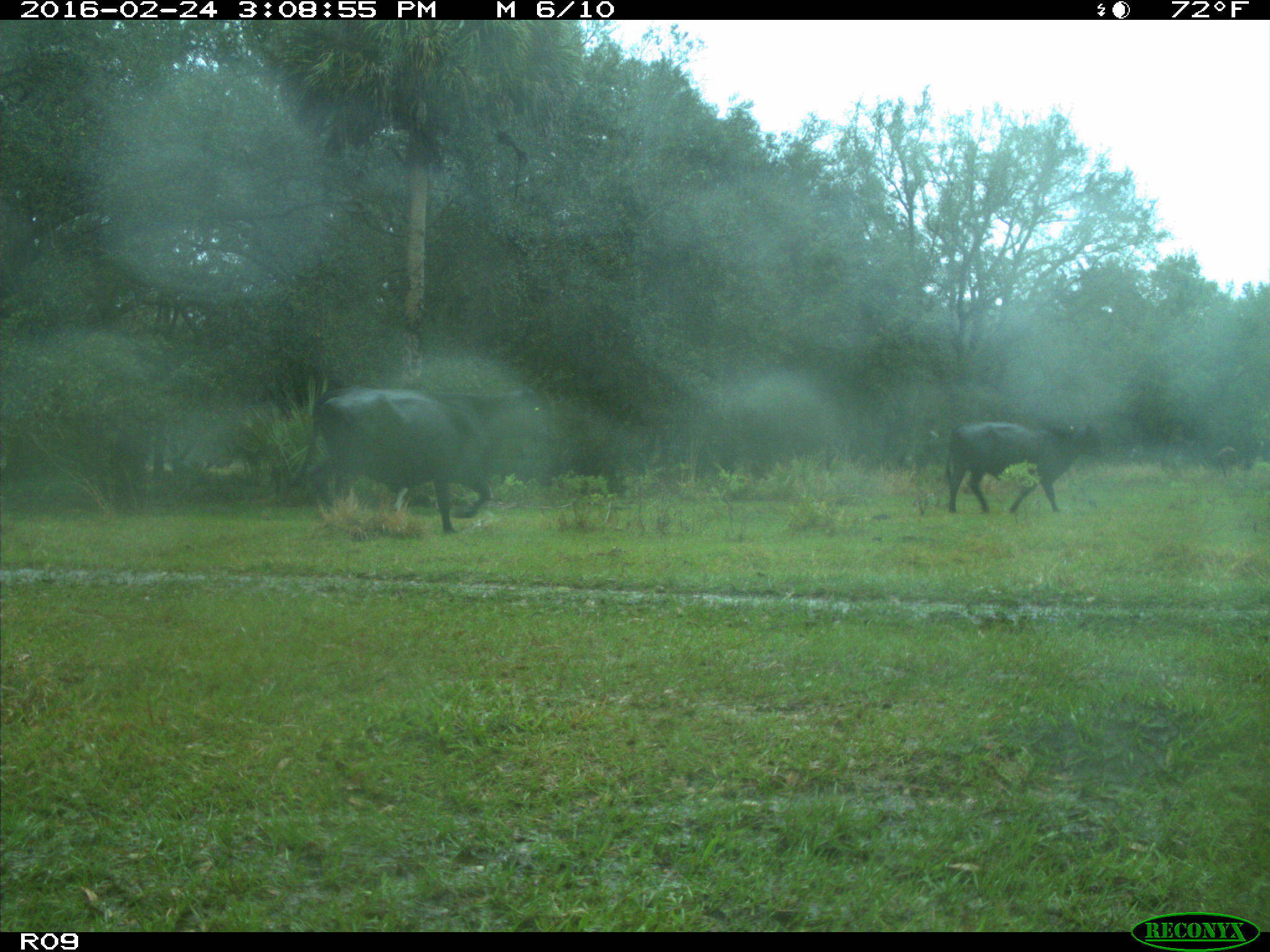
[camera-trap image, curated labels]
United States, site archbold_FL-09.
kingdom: Animalia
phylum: Chordata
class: Mammalia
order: Artiodactyla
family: Bovidae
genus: Bos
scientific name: Bos taurus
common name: domestic cow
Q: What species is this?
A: Bos taurus (domestic cow).